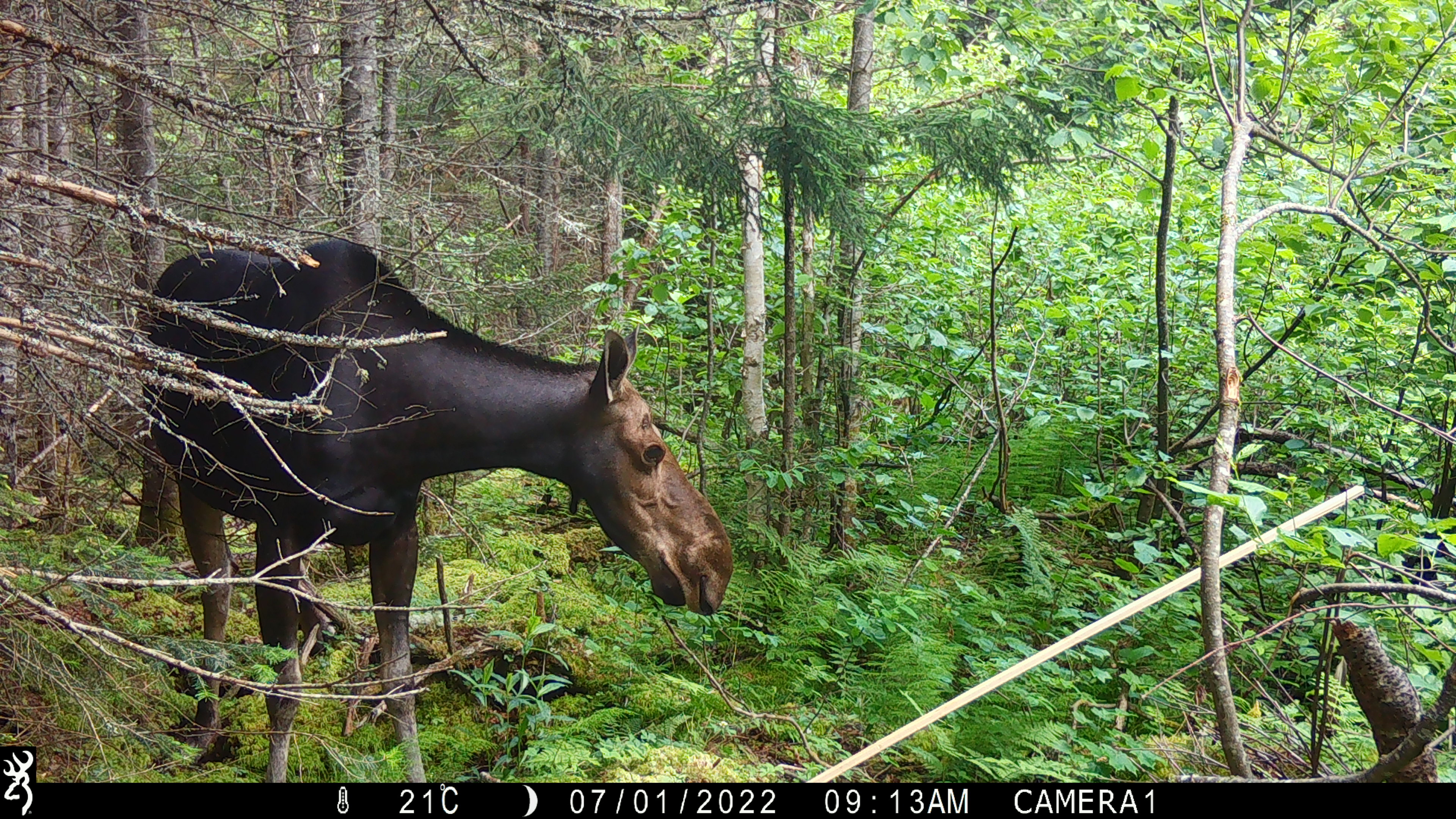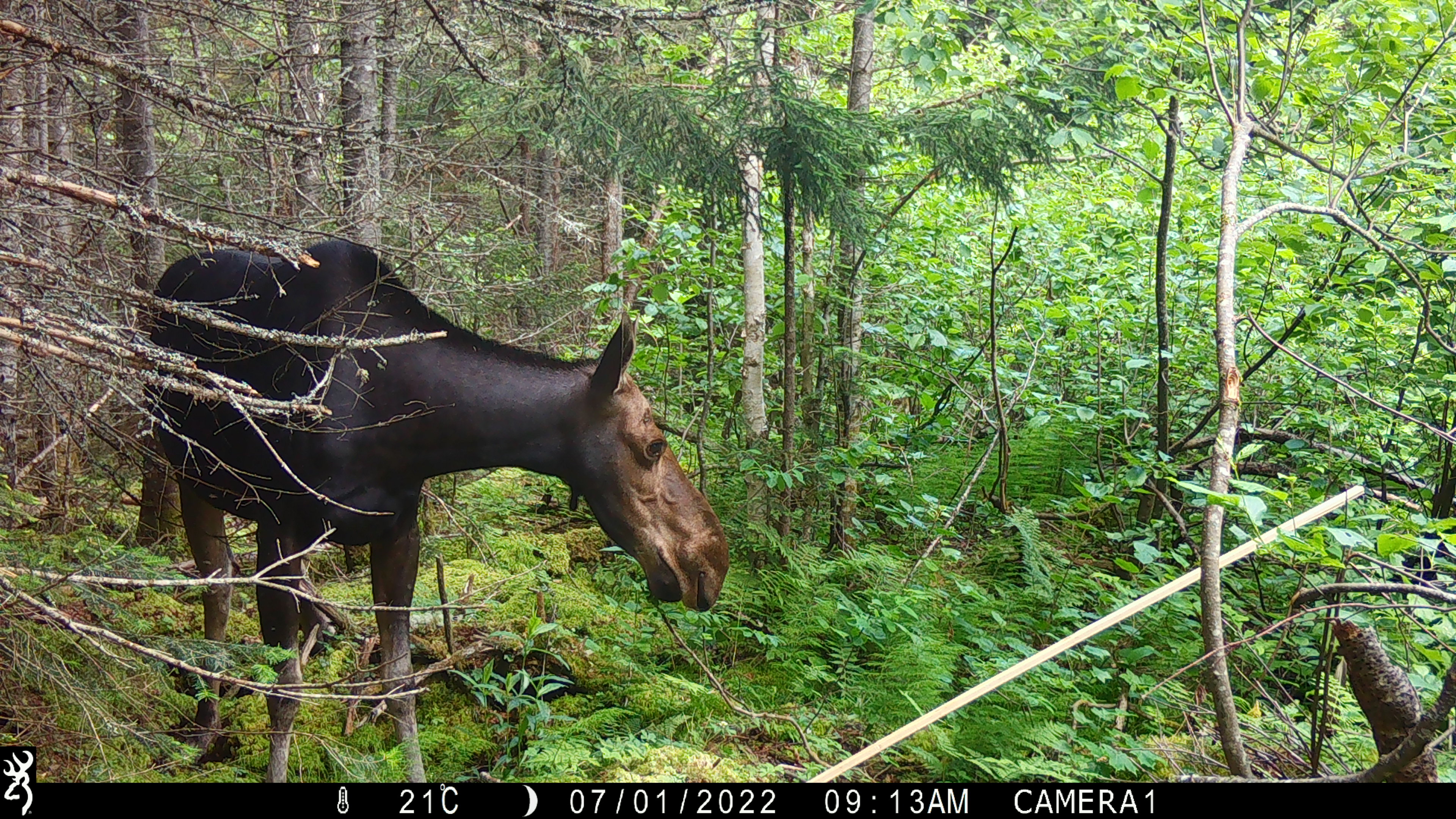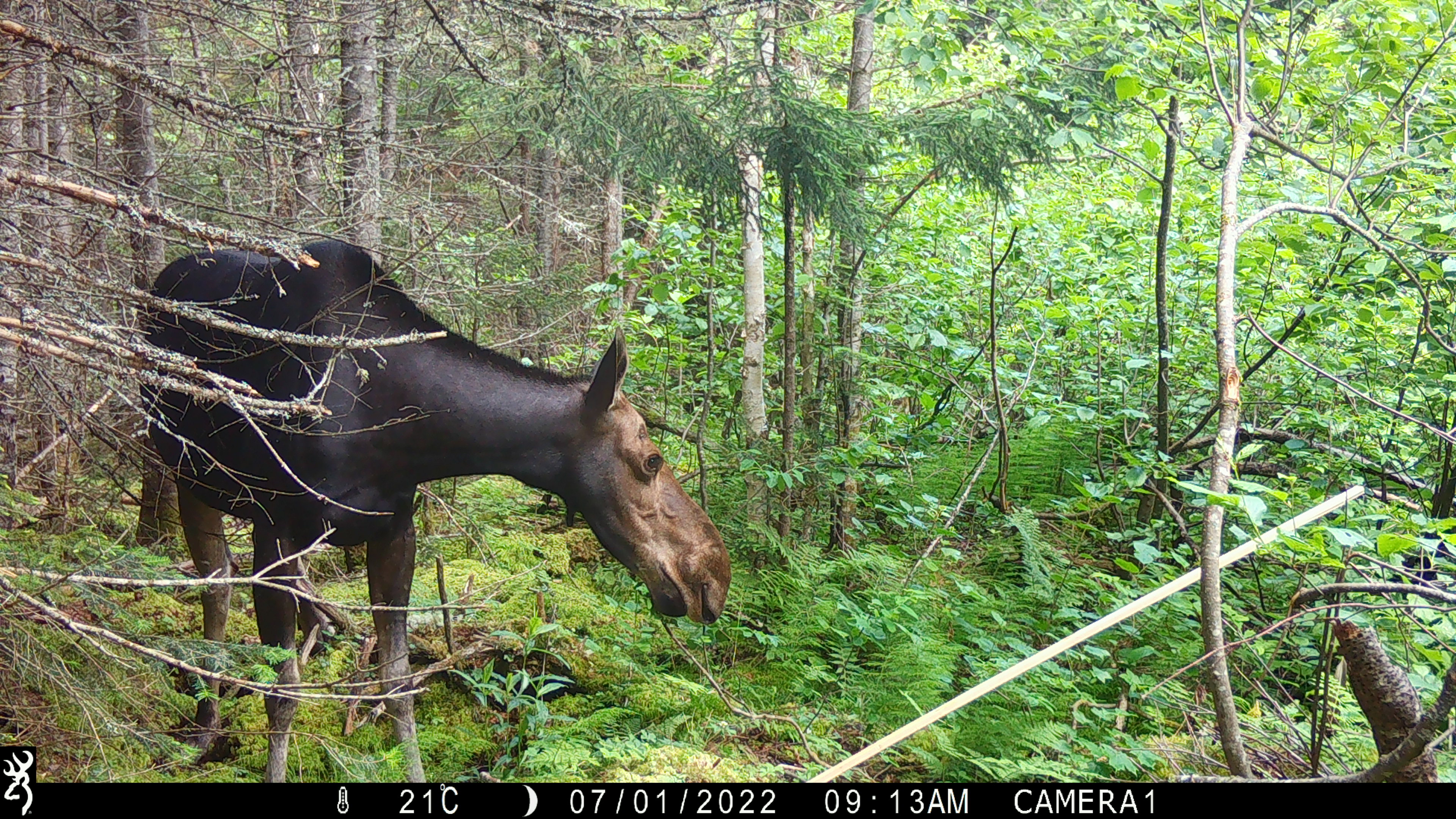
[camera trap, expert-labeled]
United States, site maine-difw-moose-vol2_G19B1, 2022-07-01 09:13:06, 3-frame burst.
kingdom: Animalia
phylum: Chordata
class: Mammalia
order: Artiodactyla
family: Cervidae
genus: Alces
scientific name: Alces alces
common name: moose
Moose (Alces alces).